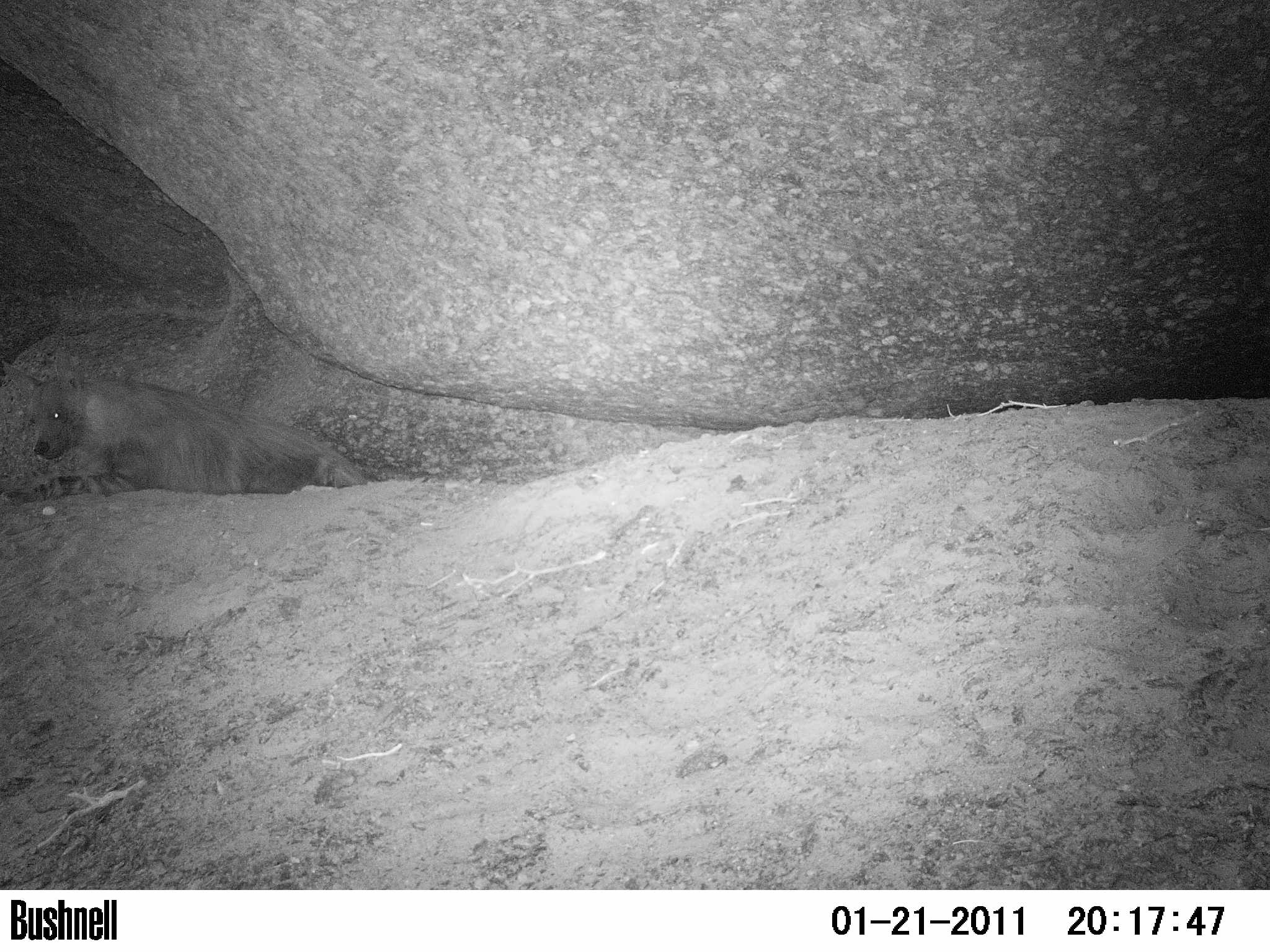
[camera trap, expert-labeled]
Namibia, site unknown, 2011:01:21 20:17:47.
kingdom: Animalia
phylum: Chordata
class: Mammalia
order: Carnivora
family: Hyaenidae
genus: Parahyaena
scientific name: Parahyaena brunnea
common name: brown hyena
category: hyaena brunnea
Hyaena brunnea (brown hyena) (Parahyaena brunnea).